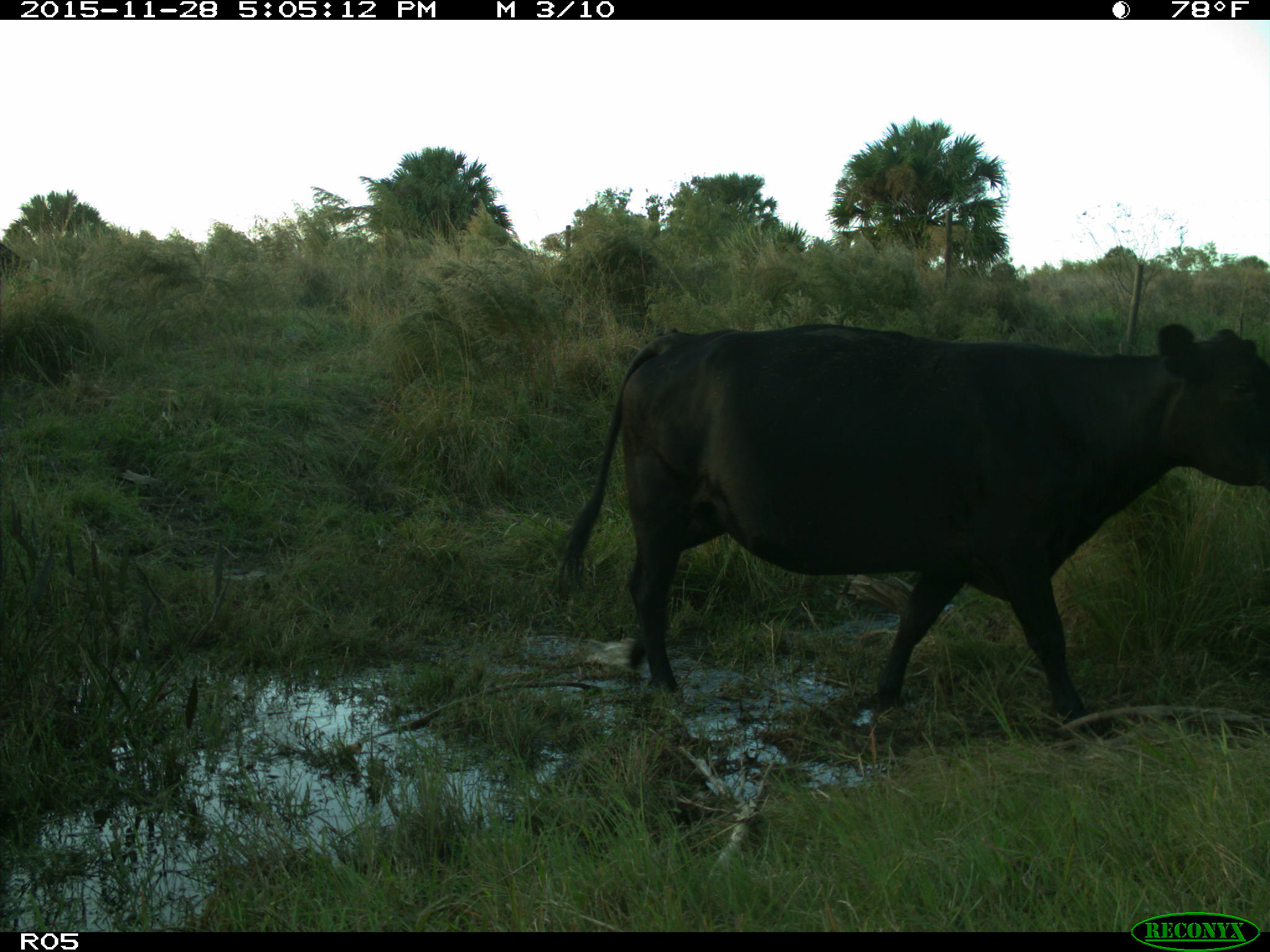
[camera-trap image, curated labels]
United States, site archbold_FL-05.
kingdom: Animalia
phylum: Chordata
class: Mammalia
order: Artiodactyla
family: Bovidae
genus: Bos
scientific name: Bos taurus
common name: domestic cow